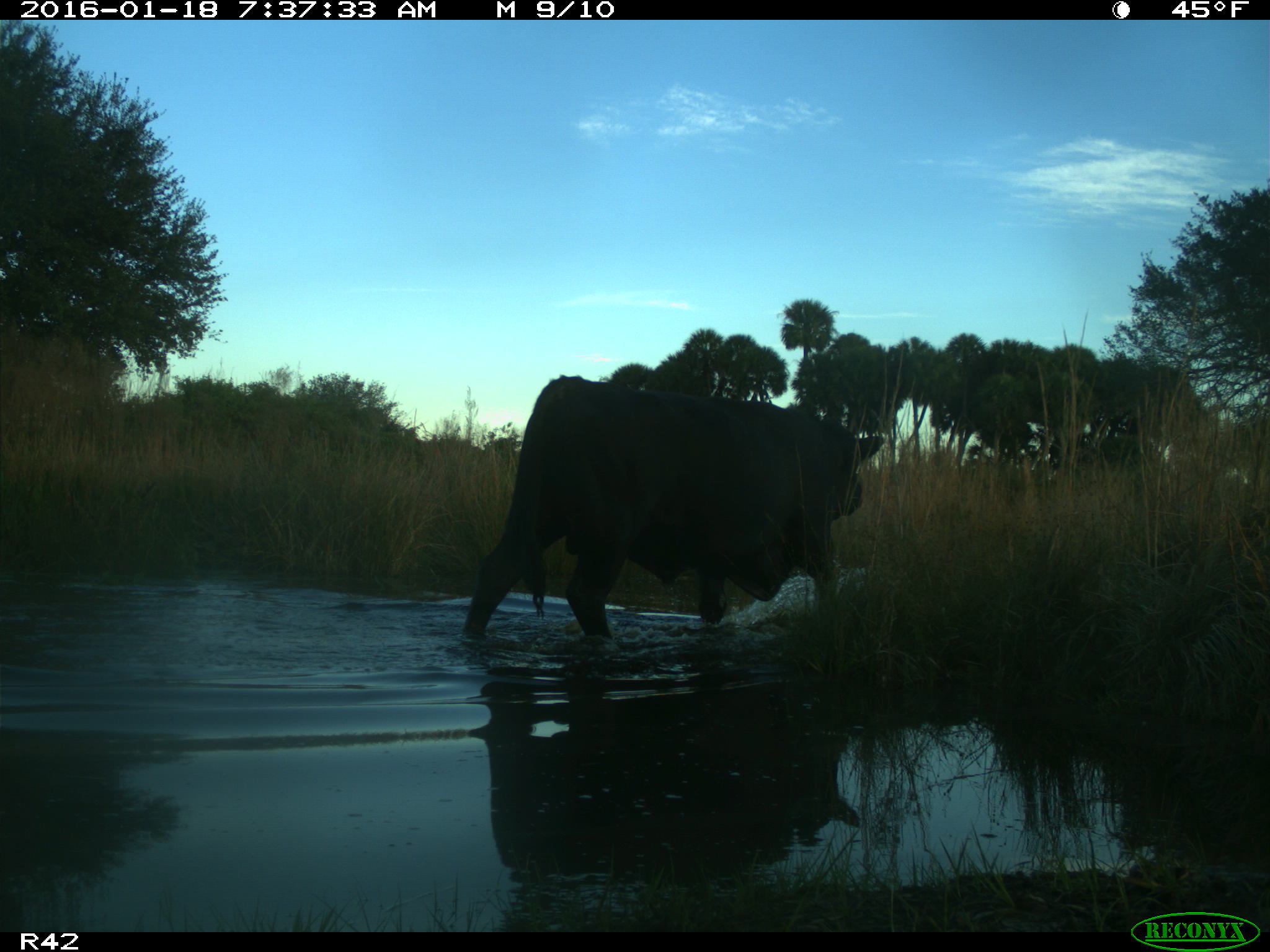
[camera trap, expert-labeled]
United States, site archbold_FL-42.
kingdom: Animalia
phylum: Chordata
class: Mammalia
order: Artiodactyla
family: Bovidae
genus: Bos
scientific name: Bos taurus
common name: domestic cow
Bos taurus (domestic cow).